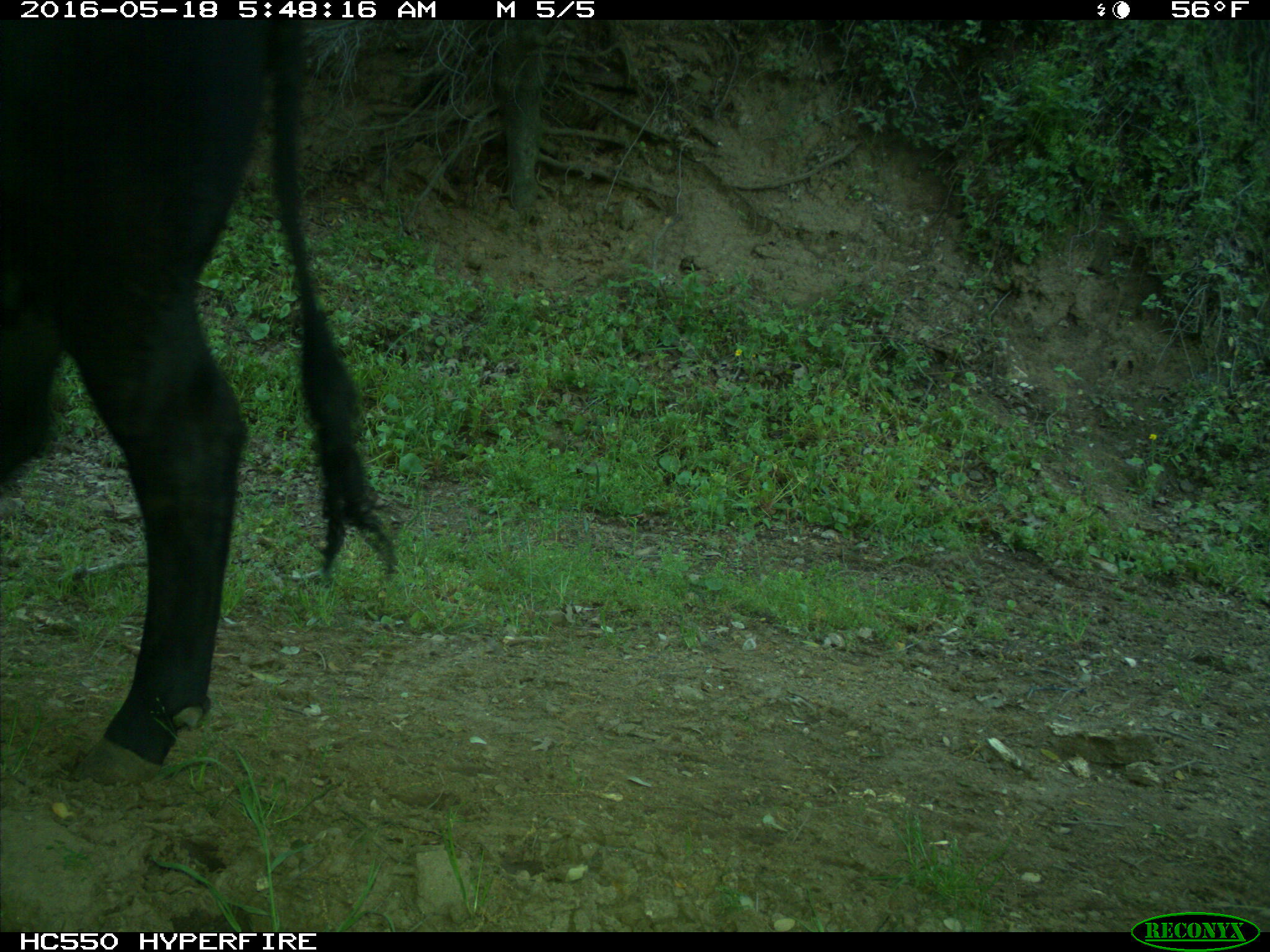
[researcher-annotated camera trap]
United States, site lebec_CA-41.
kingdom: Animalia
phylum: Chordata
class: Mammalia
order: Artiodactyla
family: Bovidae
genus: Bos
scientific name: Bos taurus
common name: domestic cow